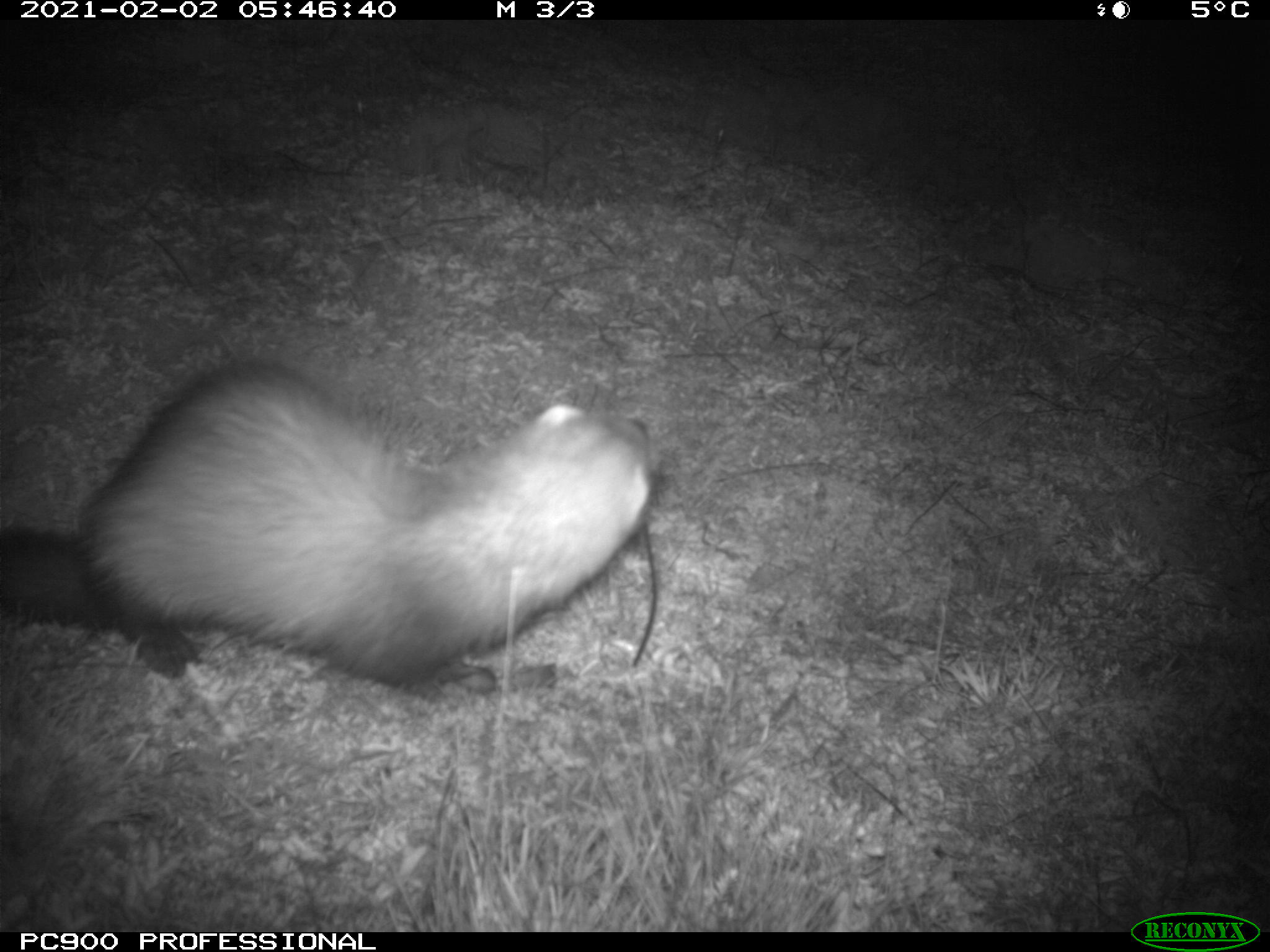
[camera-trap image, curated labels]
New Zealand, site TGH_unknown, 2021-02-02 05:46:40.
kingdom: Animalia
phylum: Chordata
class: Mammalia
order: Carnivora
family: Mustelidae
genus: Mustela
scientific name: Mustela furo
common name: ferret